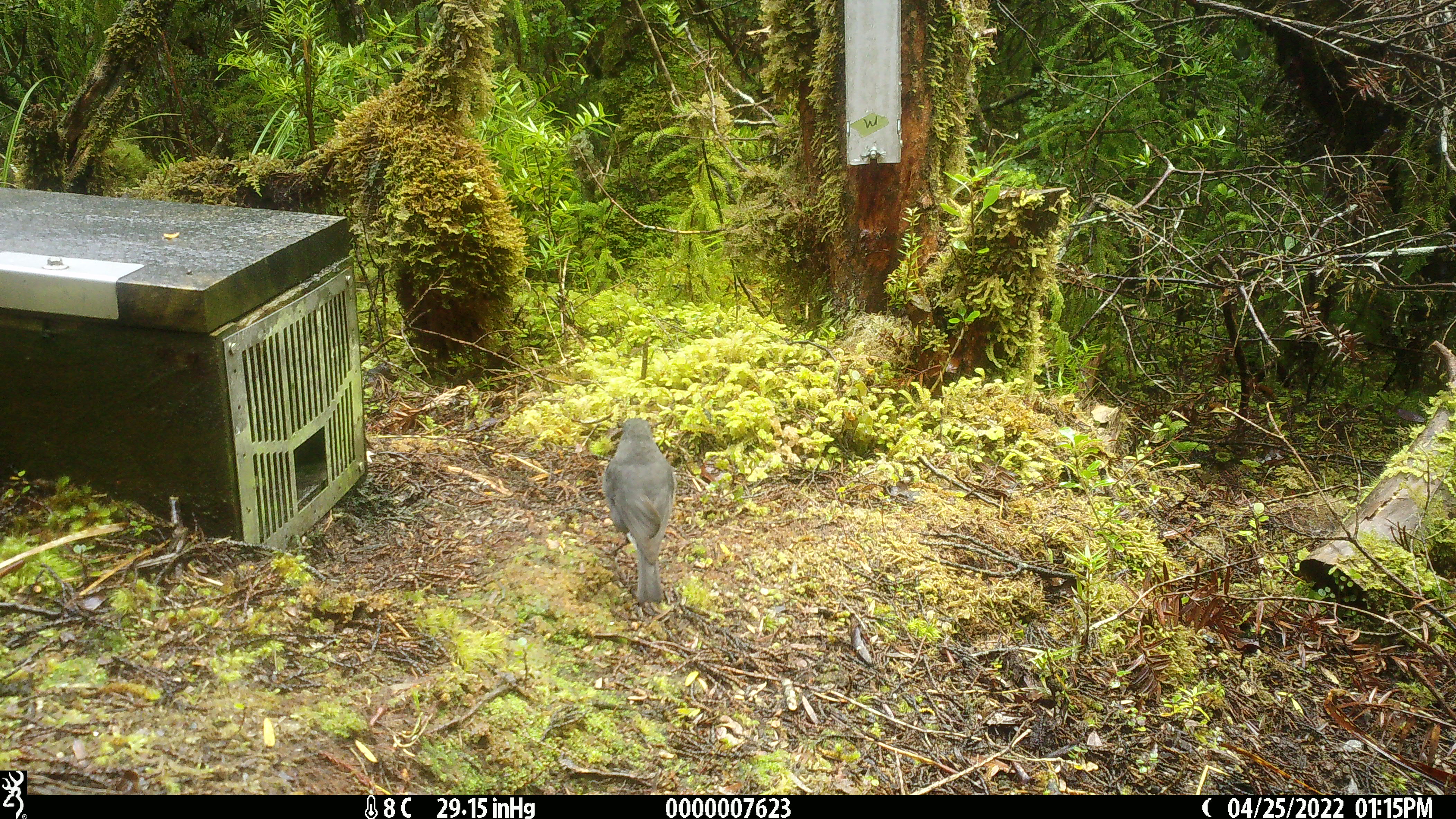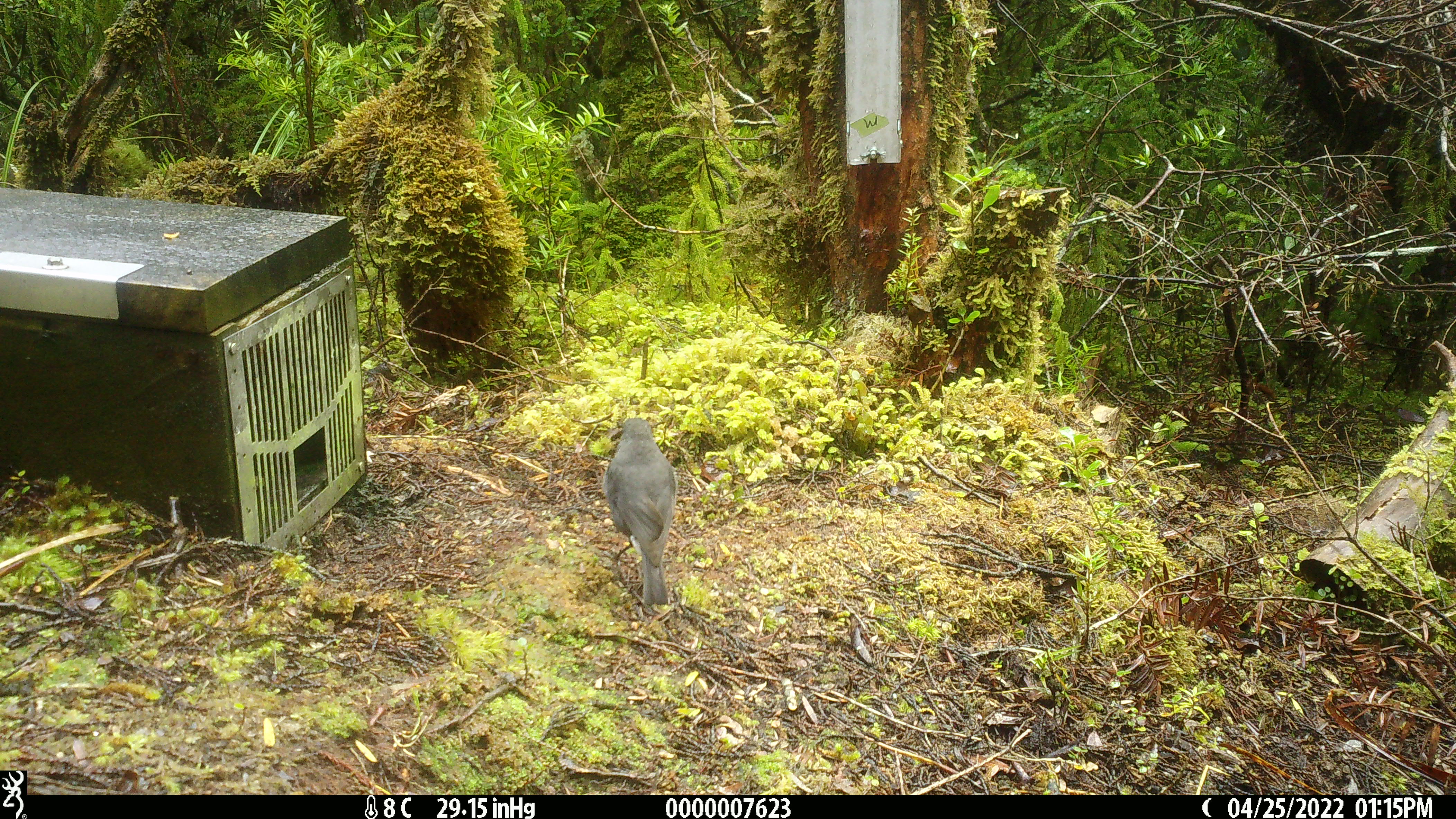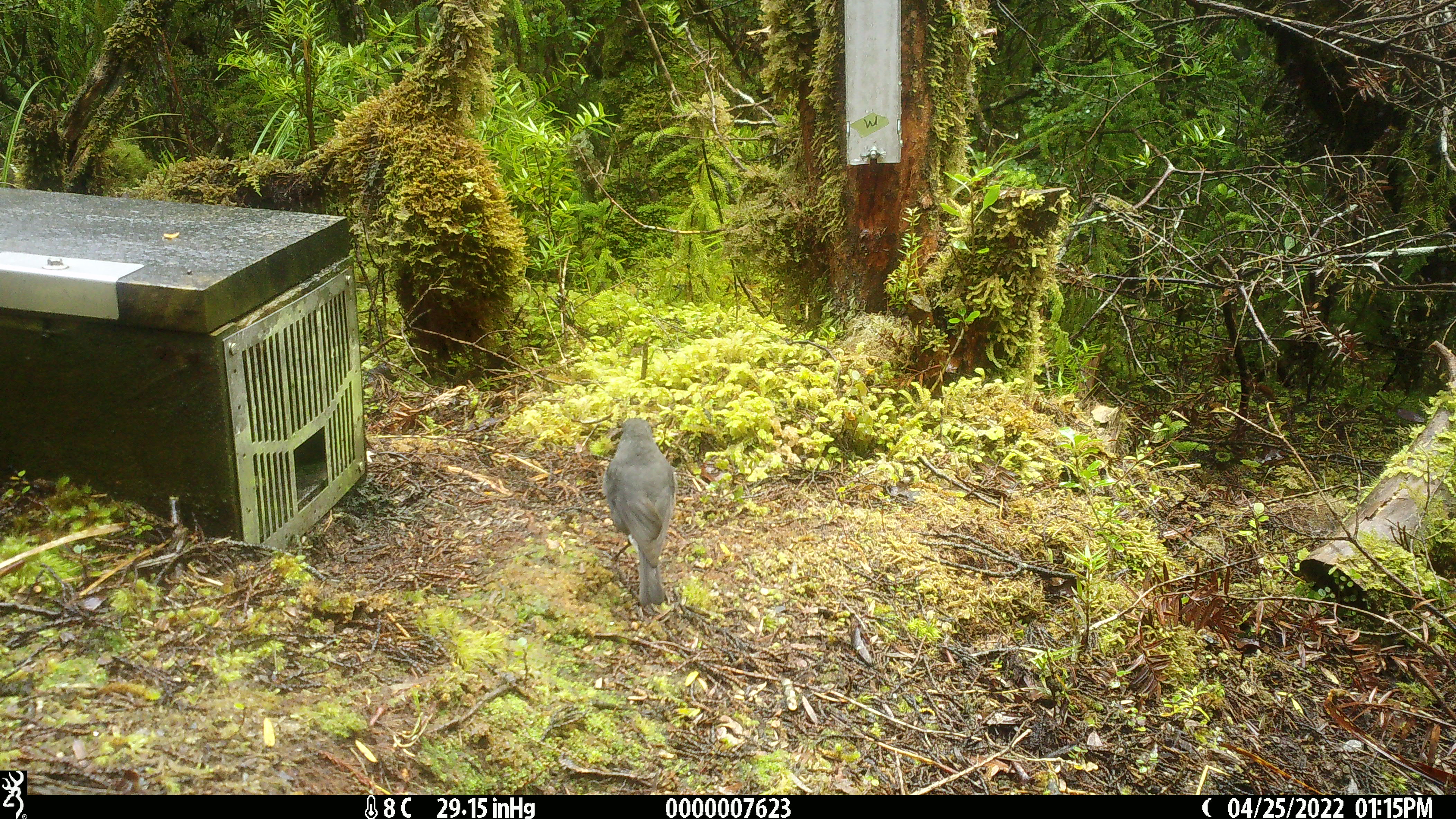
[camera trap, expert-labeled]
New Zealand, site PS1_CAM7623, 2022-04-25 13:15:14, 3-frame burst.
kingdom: Animalia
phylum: Chordata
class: Aves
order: Passeriformes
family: Petroicidae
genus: Petroica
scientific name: Petroica australis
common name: new zealand robin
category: robin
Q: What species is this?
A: Robin (new zealand robin) (Petroica australis).